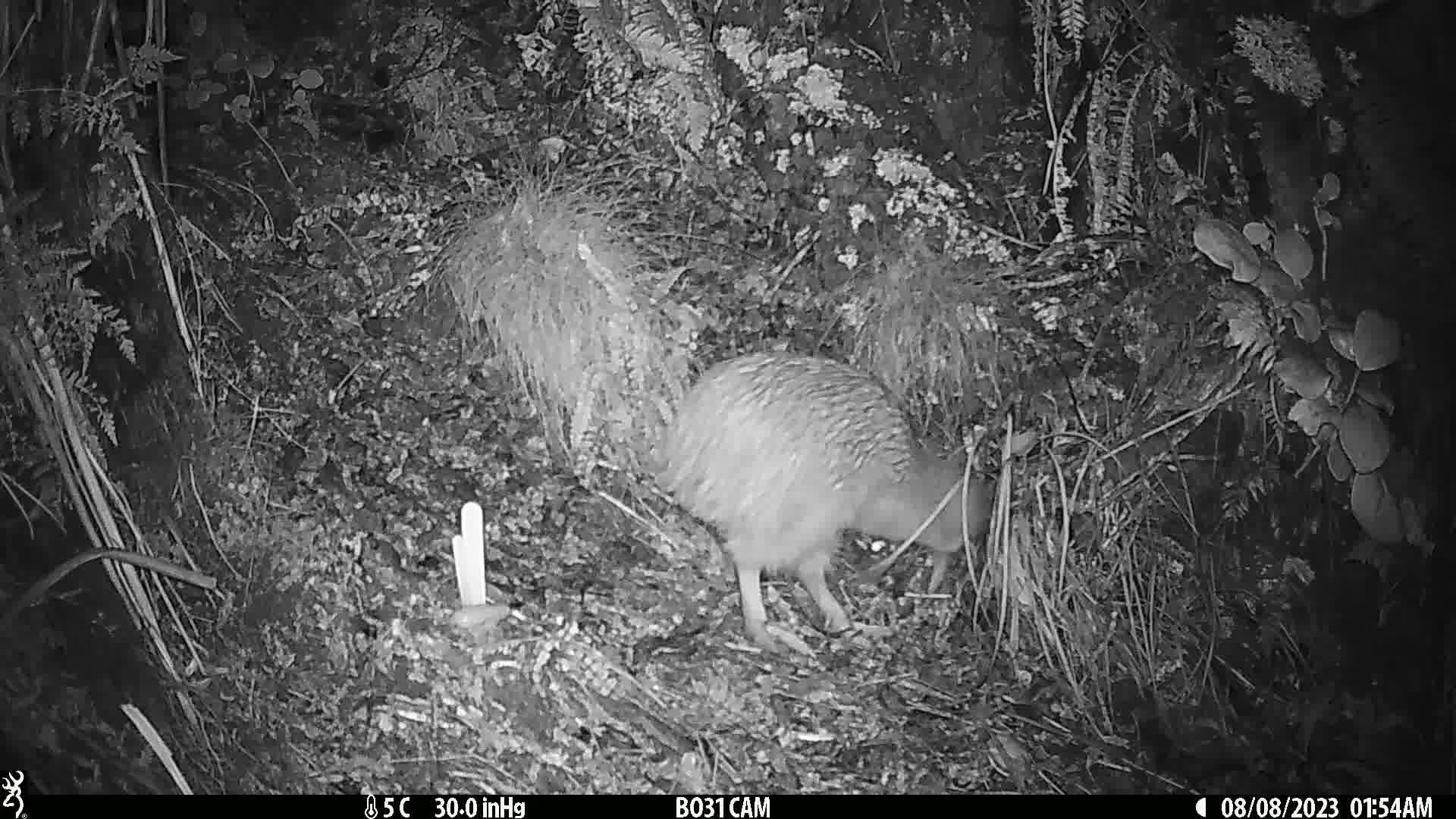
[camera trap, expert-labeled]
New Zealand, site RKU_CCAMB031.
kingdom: Animalia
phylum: Chordata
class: Aves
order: Apterygiformes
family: Apterygidae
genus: Apteryx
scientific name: Apteryx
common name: kiwi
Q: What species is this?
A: Kiwi (Apteryx).